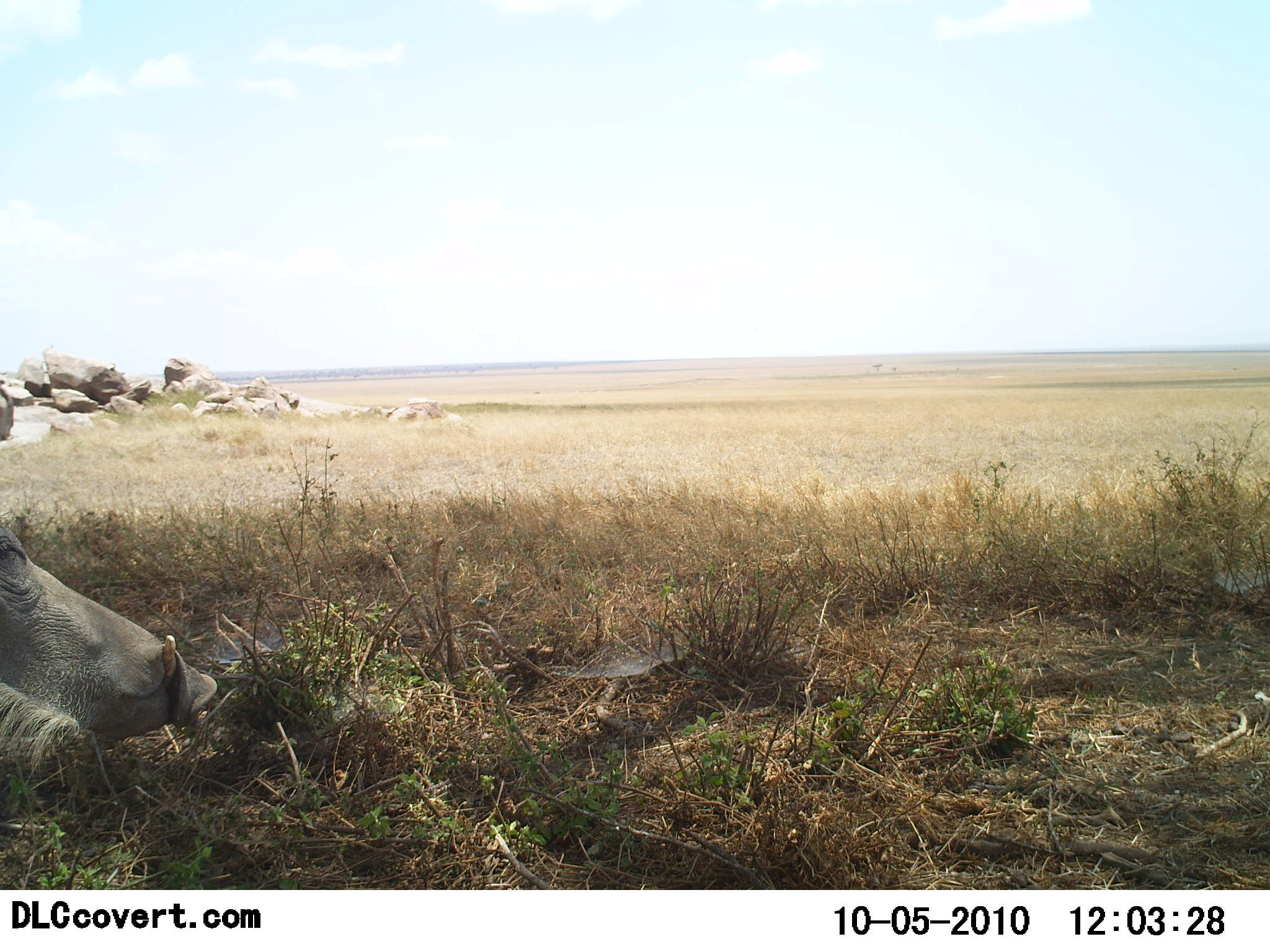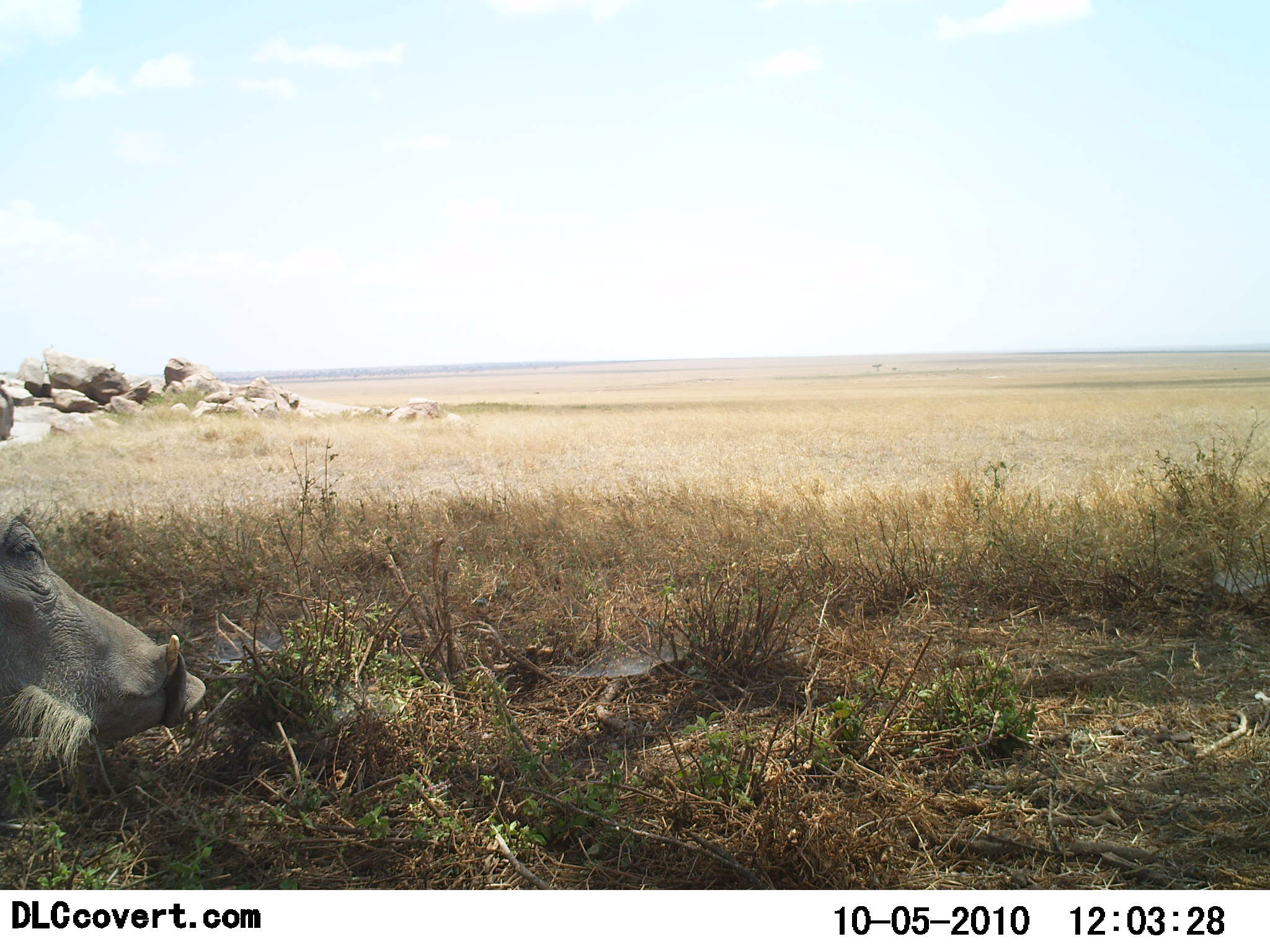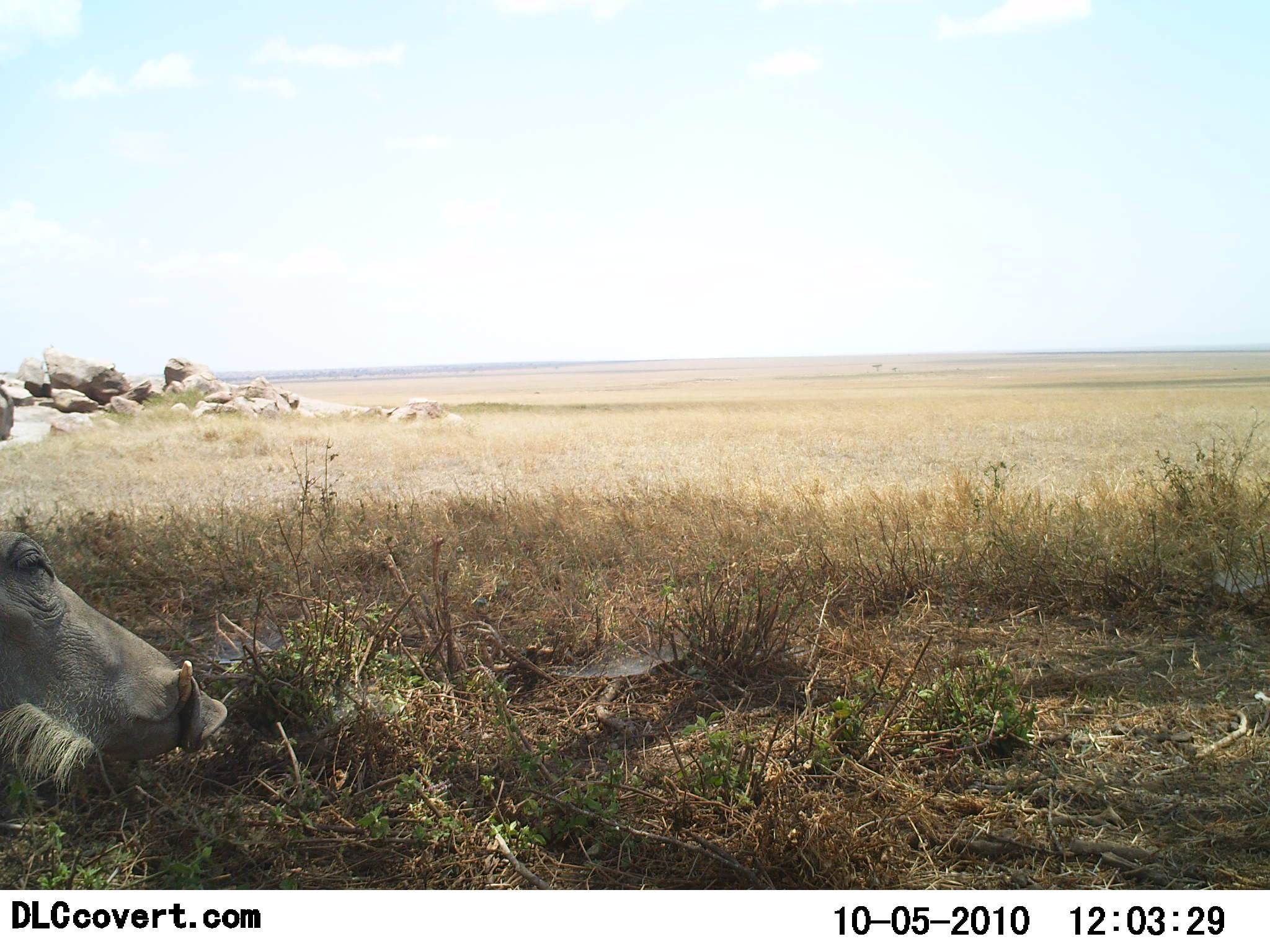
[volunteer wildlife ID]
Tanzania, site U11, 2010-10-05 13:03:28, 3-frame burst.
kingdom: Animalia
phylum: Chordata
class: Mammalia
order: Artiodactyla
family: Suidae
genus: Phacochoerus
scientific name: Phacochoerus africanus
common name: warthog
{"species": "warthog (Phacochoerus africanus)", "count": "1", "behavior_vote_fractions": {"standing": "88%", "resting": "6%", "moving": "6%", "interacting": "0%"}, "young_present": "0%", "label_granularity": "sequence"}